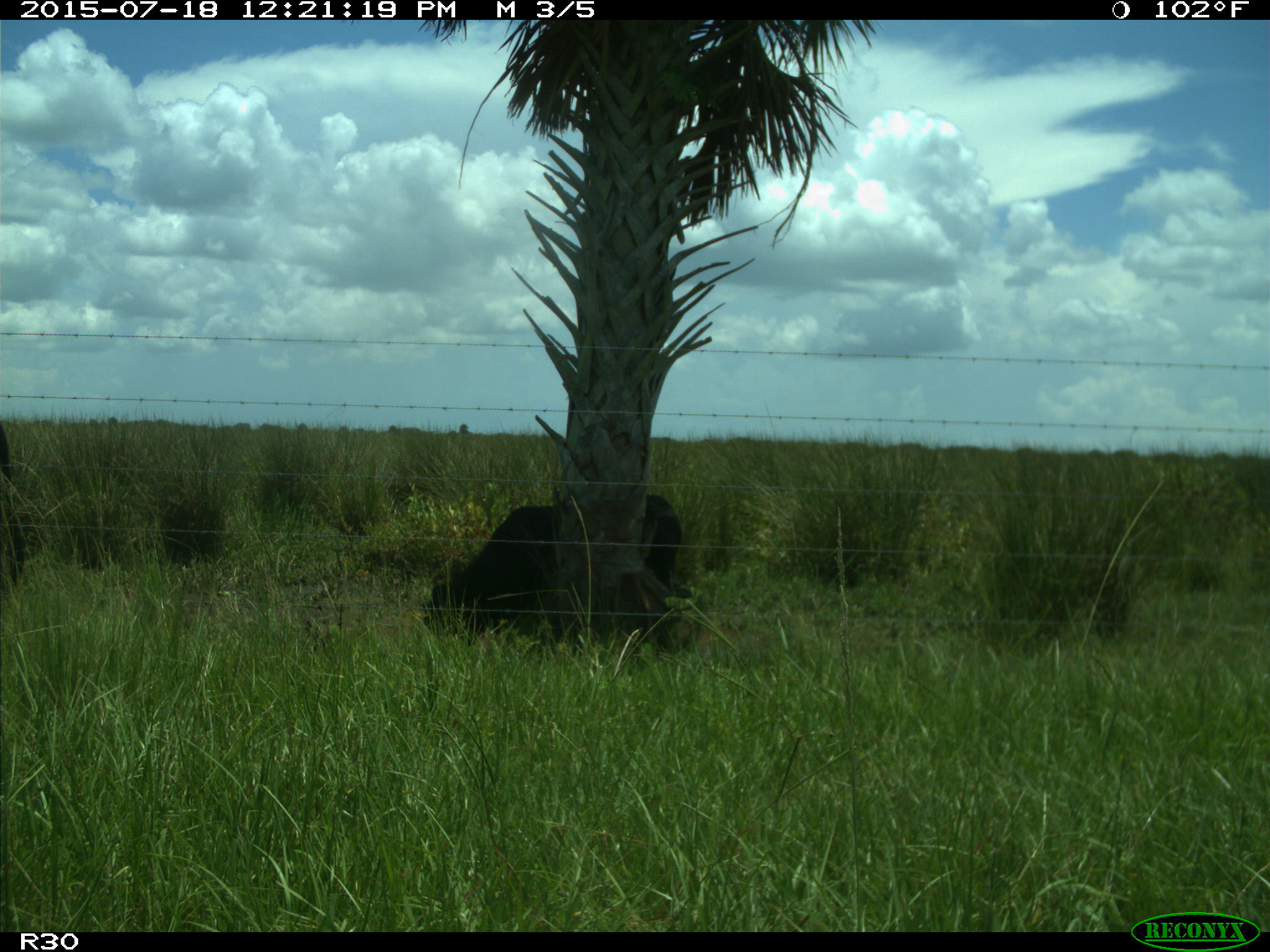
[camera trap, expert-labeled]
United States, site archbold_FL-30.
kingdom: Animalia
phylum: Chordata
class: Mammalia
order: Artiodactyla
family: Bovidae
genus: Bos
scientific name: Bos taurus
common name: domestic cow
Bos taurus (domestic cow).